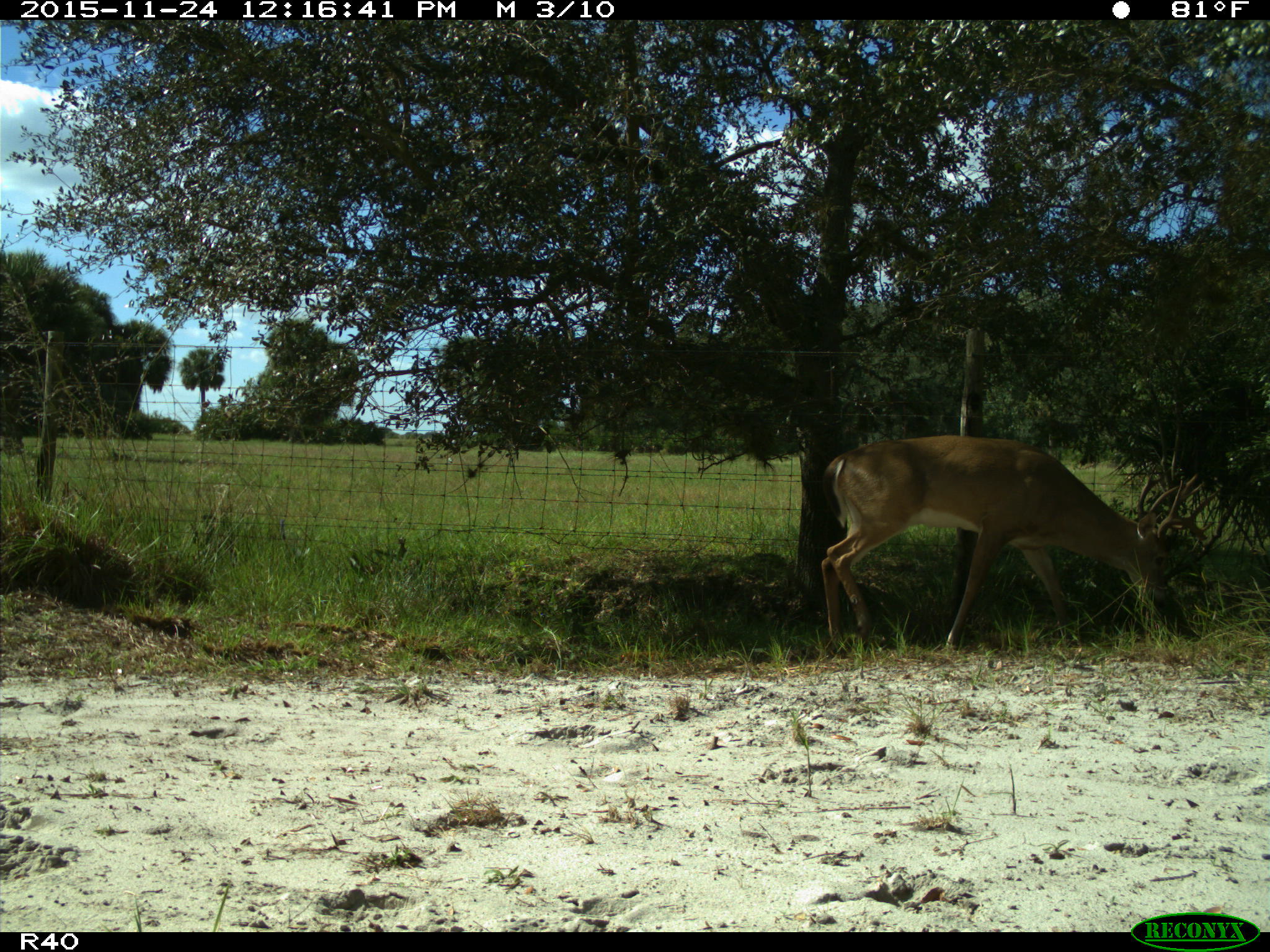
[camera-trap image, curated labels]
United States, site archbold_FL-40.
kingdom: Animalia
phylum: Chordata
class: Mammalia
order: Artiodactyla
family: Cervidae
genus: Odocoileus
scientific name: Odocoileus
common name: deer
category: unidentified deer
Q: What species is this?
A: Unidentified deer (deer) (Odocoileus).